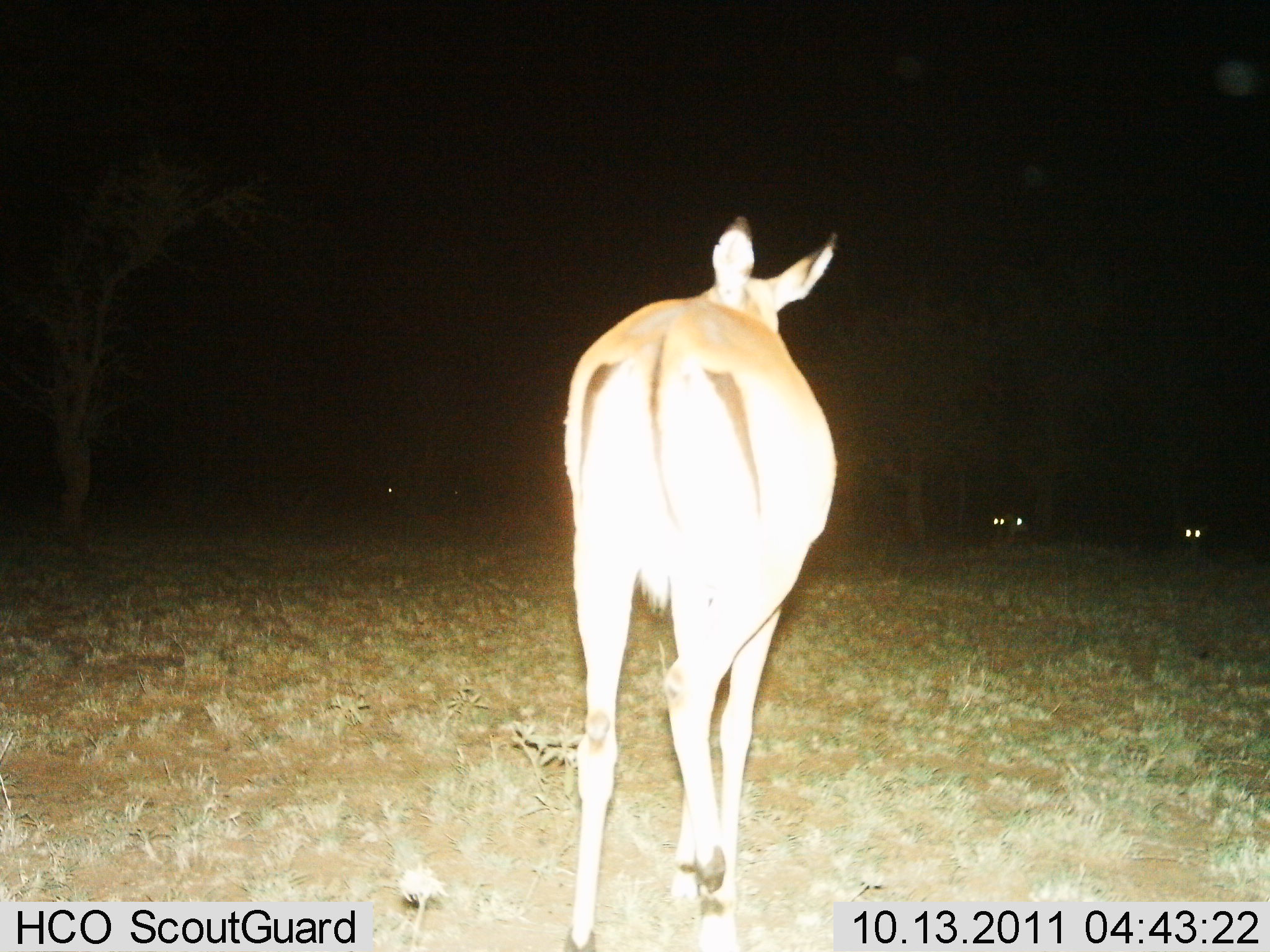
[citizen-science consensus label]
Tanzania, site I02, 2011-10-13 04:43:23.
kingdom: Animalia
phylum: Chordata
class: Mammalia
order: Artiodactyla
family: Bovidae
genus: Aepyceros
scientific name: Aepyceros melampus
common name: impala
Impala (Aepyceros melampus), count 1. Behavior (volunteer vote fractions): standing 44%, resting 0%, moving 56%, interacting 0%. Young present (vote fraction): 0%. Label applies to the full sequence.